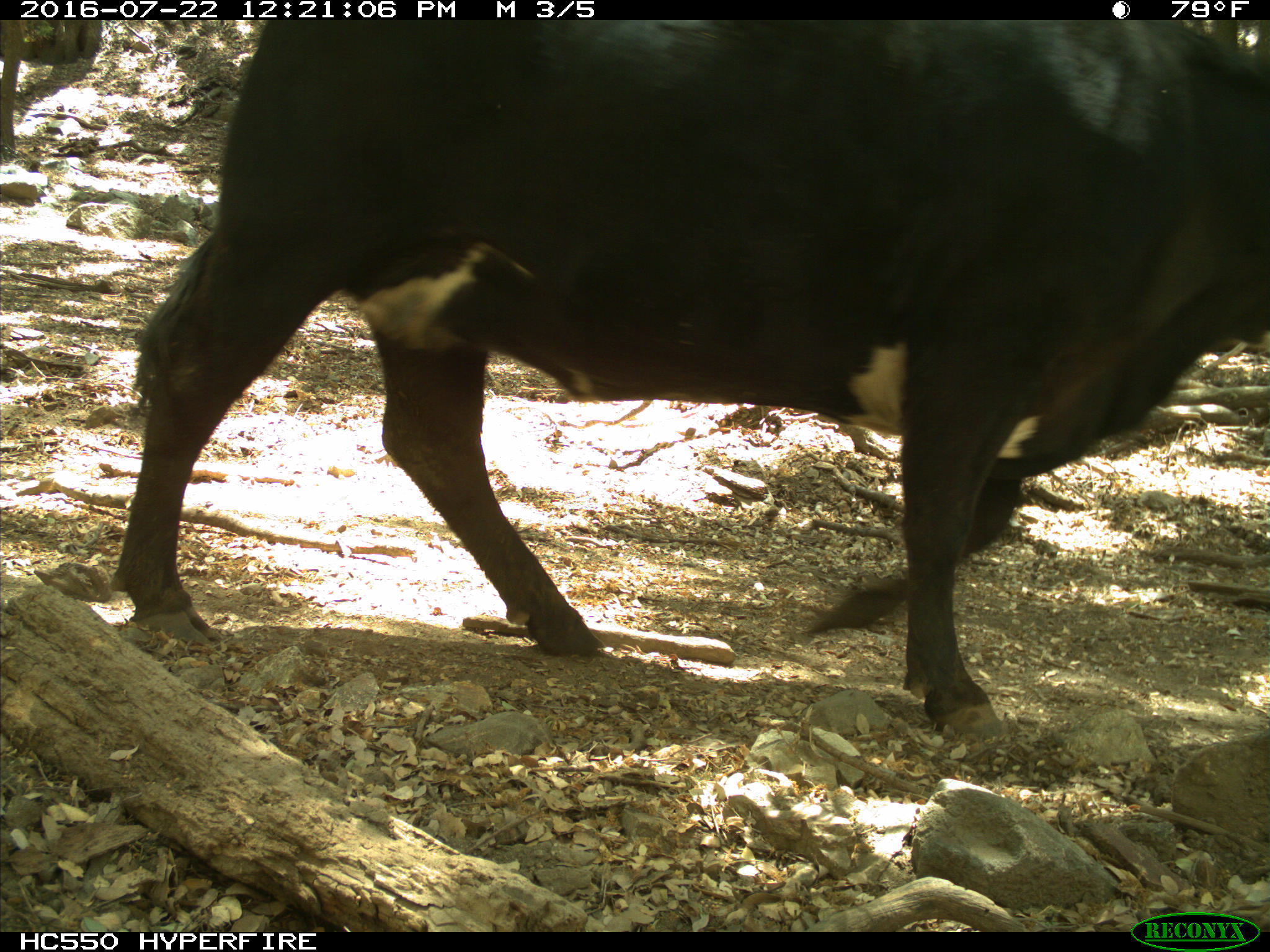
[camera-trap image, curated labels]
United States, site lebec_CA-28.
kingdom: Animalia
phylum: Chordata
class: Mammalia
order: Artiodactyla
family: Bovidae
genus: Bos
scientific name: Bos taurus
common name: domestic cow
Bos taurus (domestic cow).